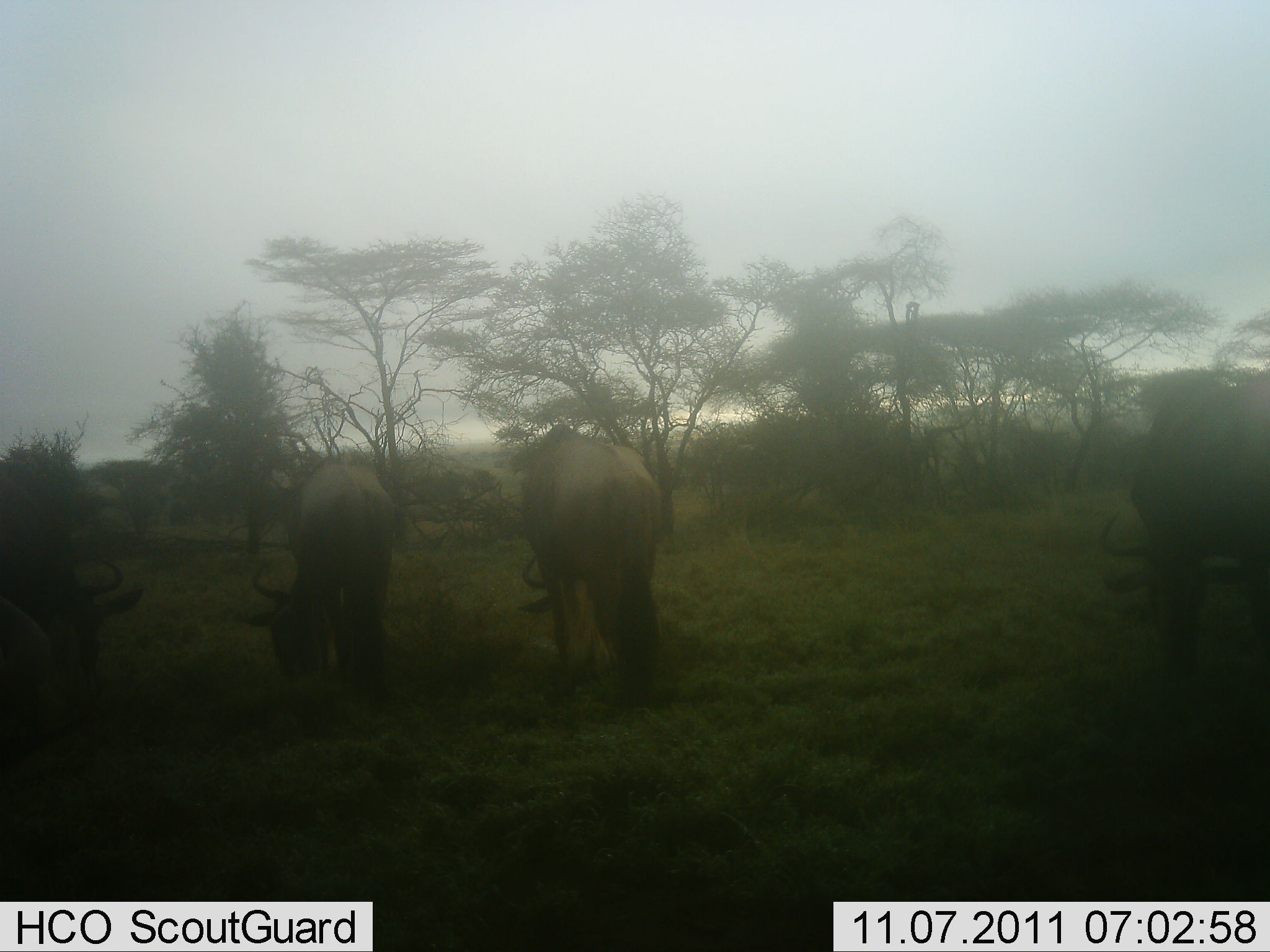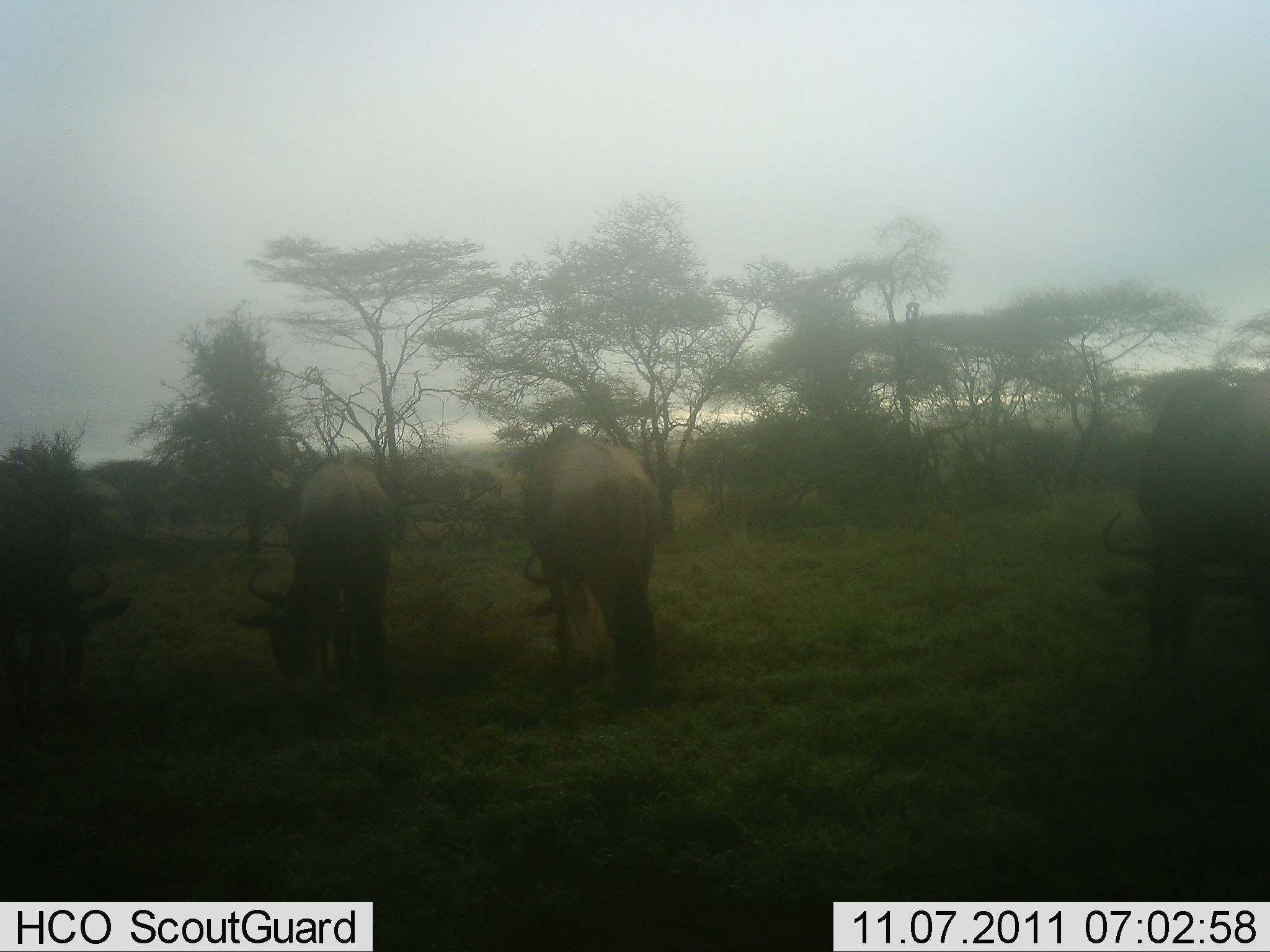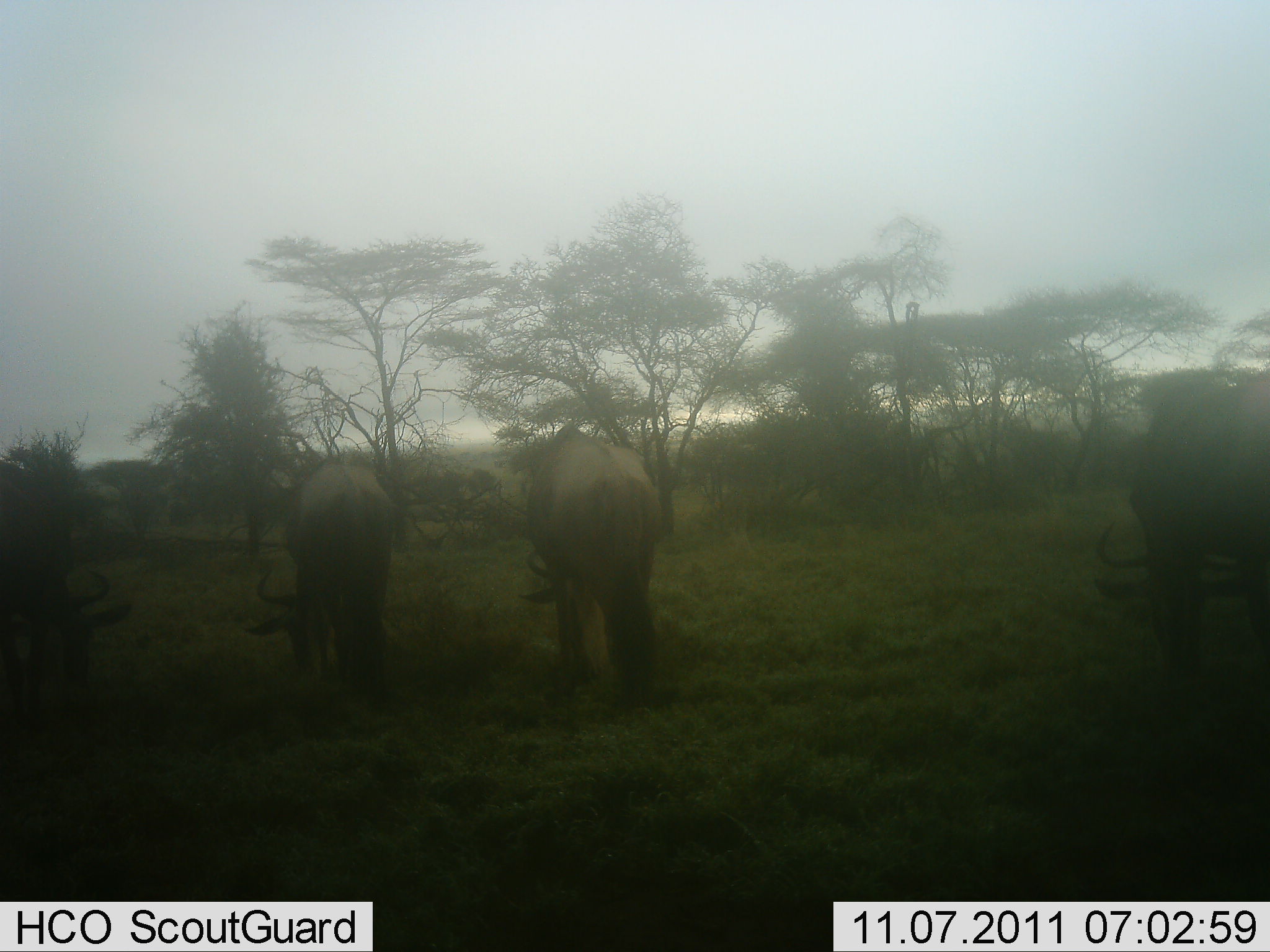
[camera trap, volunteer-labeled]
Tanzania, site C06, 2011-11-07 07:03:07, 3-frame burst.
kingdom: Animalia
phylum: Chordata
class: Mammalia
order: Artiodactyla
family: Bovidae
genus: Connochaetes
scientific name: Connochaetes taurinus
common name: blue wildebeest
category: wildebeest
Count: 4.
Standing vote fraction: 31%.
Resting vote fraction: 0%.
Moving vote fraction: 8%.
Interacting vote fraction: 8%.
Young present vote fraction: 0%.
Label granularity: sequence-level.